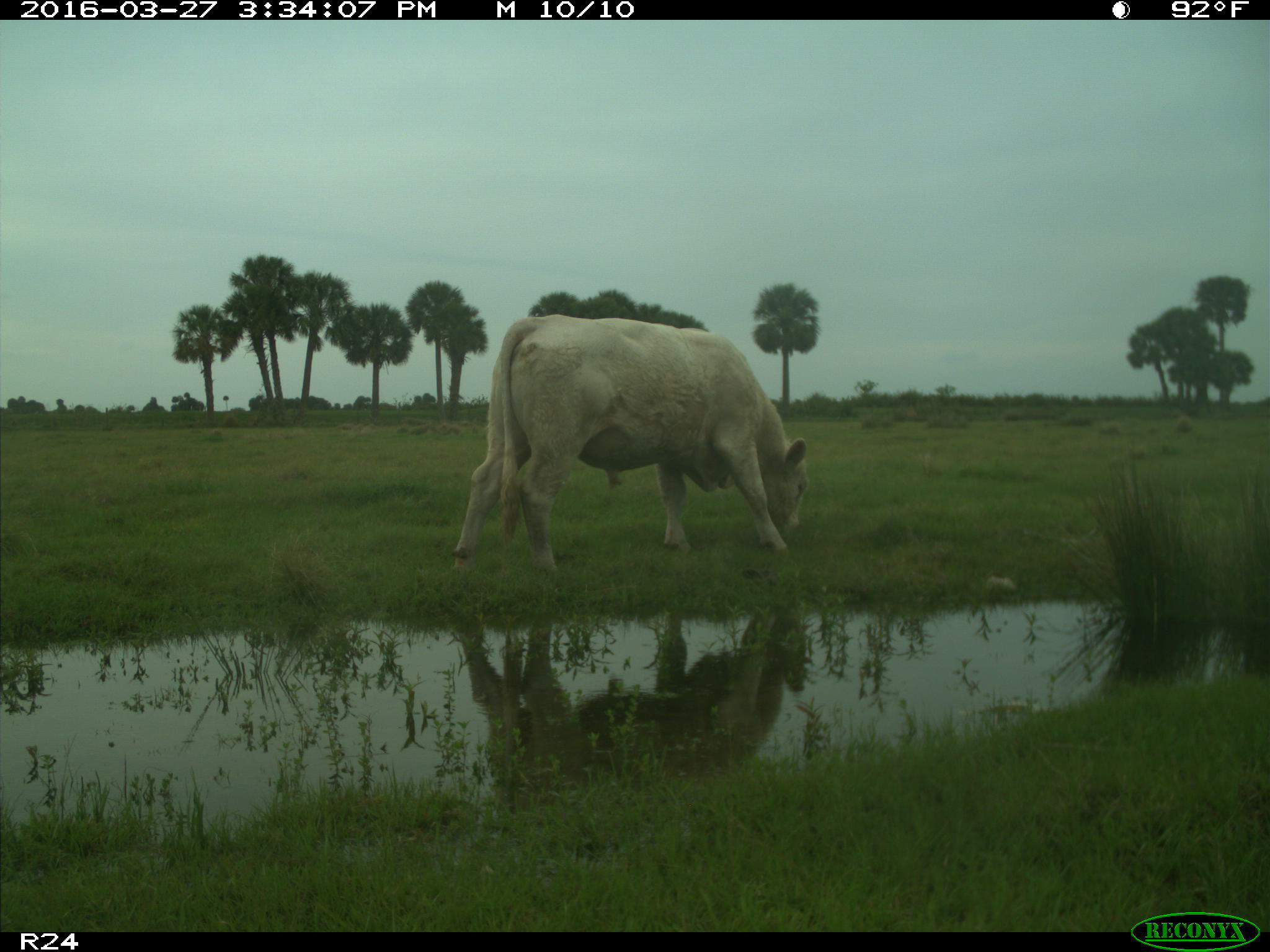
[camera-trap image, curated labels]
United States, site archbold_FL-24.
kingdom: Animalia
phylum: Chordata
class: Mammalia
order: Artiodactyla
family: Bovidae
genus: Bos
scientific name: Bos taurus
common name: domestic cow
Bos taurus (domestic cow).